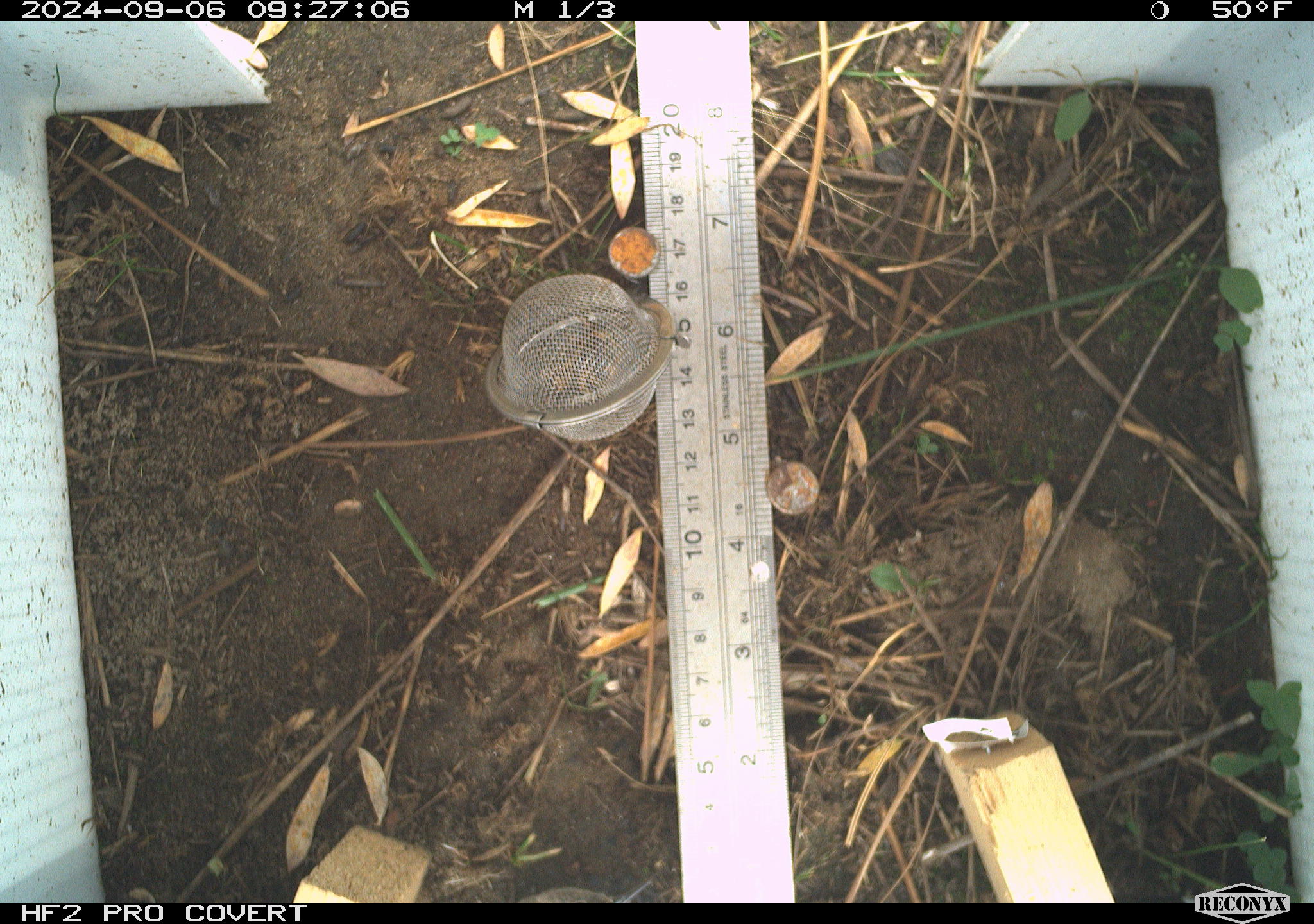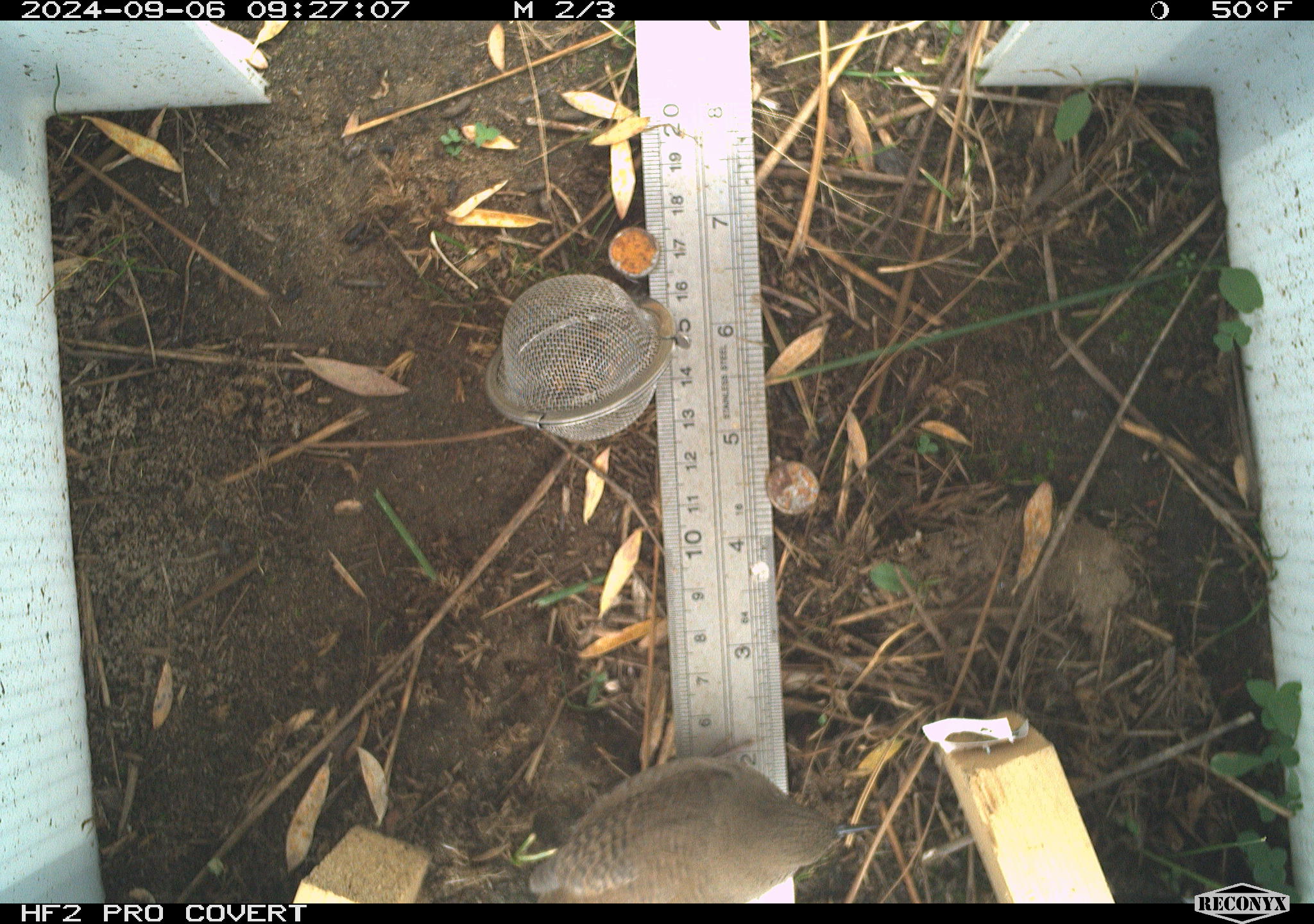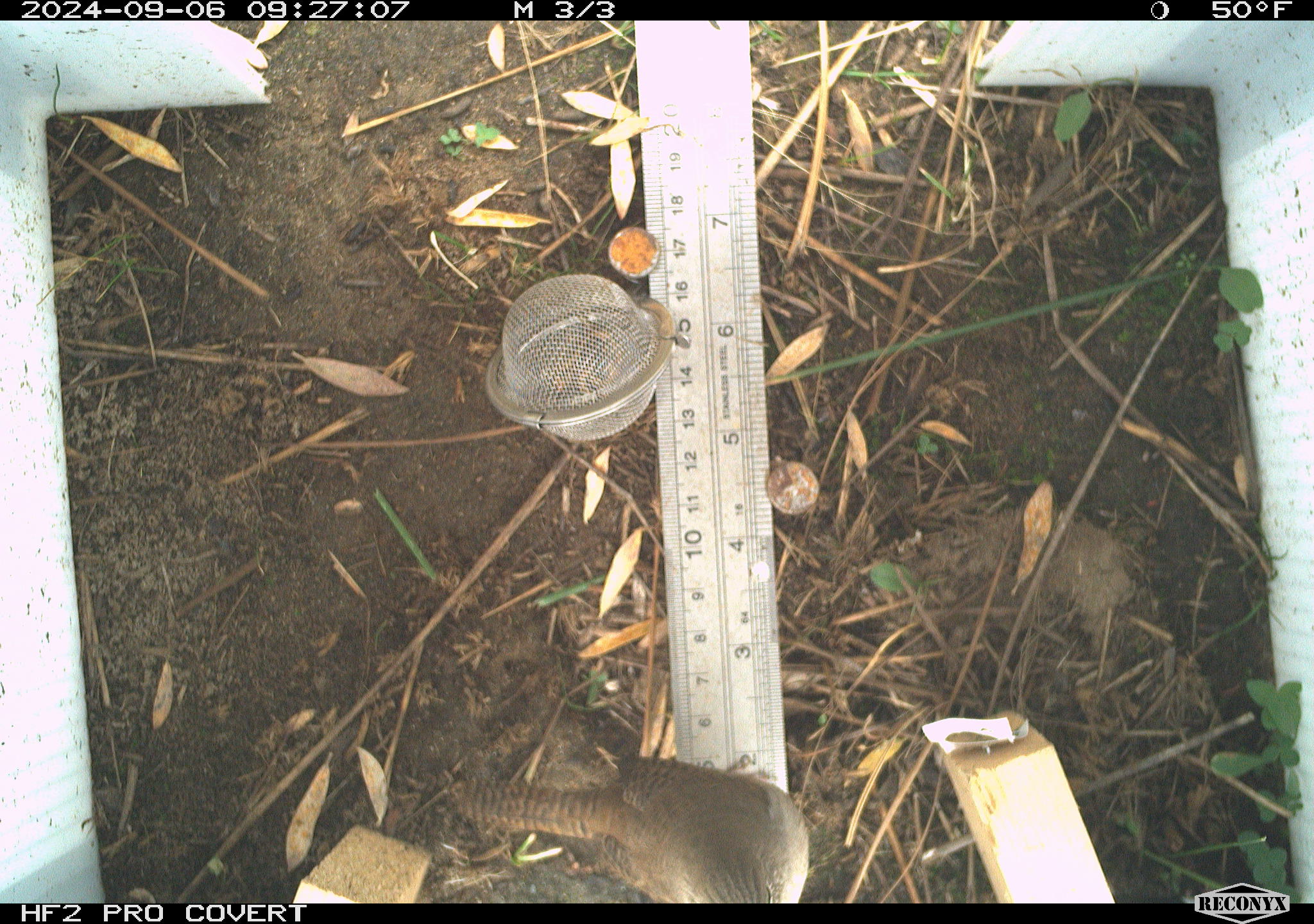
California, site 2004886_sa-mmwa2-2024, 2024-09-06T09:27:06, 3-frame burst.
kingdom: Animalia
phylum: Chordata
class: Aves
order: Passeriformes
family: Troglodytidae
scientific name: Troglodytidae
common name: wren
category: troglodytidae family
Troglodytidae family (wren) (Troglodytidae).